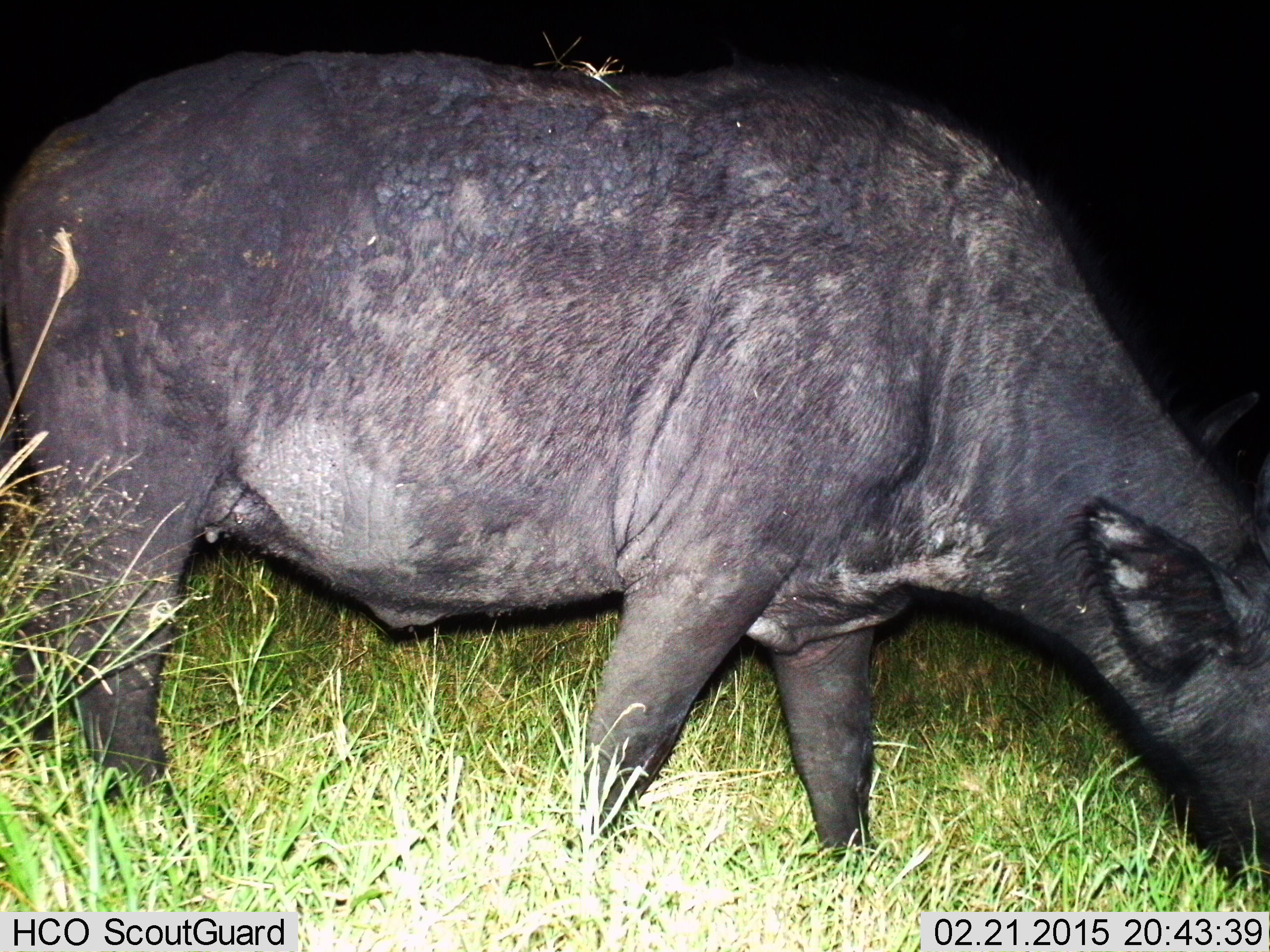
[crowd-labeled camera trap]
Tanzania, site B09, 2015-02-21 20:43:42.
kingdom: Animalia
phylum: Chordata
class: Mammalia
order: Artiodactyla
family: Bovidae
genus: Syncerus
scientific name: Syncerus caffer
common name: cape buffalo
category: buffalo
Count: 1.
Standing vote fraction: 10%.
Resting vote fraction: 0%.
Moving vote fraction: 10%.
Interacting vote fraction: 0%.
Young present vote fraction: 0%.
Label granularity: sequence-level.